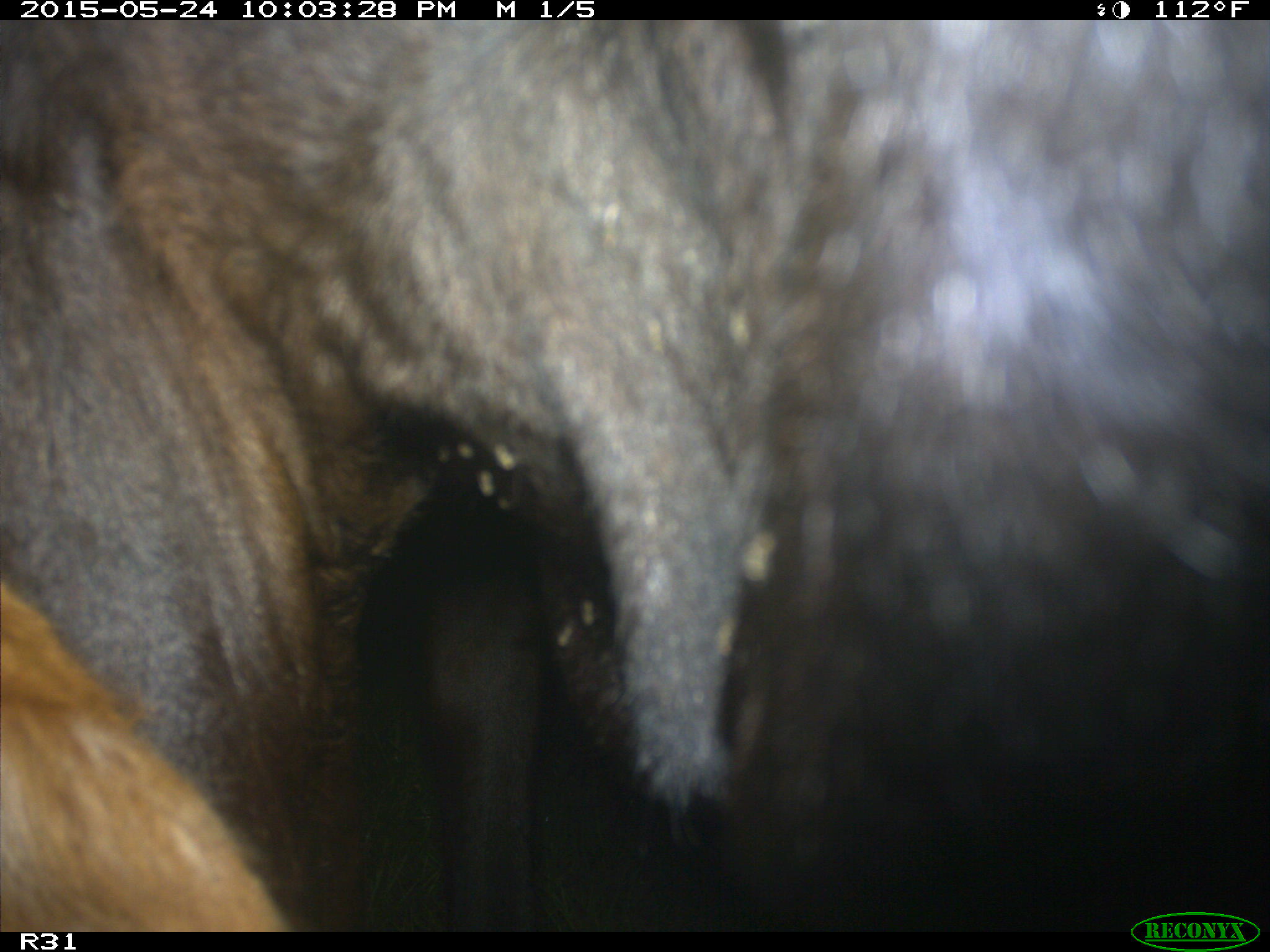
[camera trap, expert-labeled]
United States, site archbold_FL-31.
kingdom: Animalia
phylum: Chordata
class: Mammalia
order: Artiodactyla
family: Bovidae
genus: Bos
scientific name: Bos taurus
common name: domestic cow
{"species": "Bos taurus (domestic cow)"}